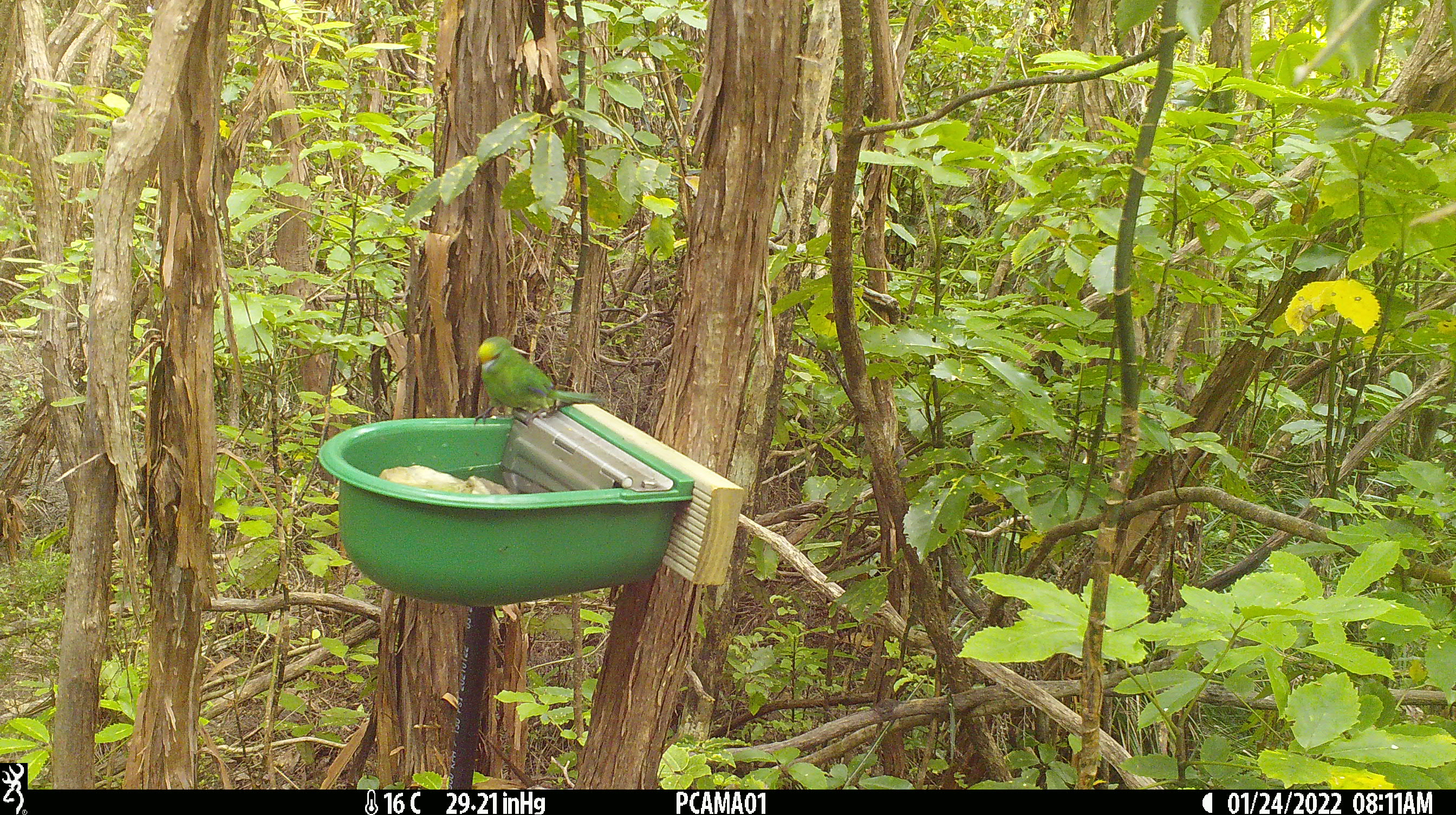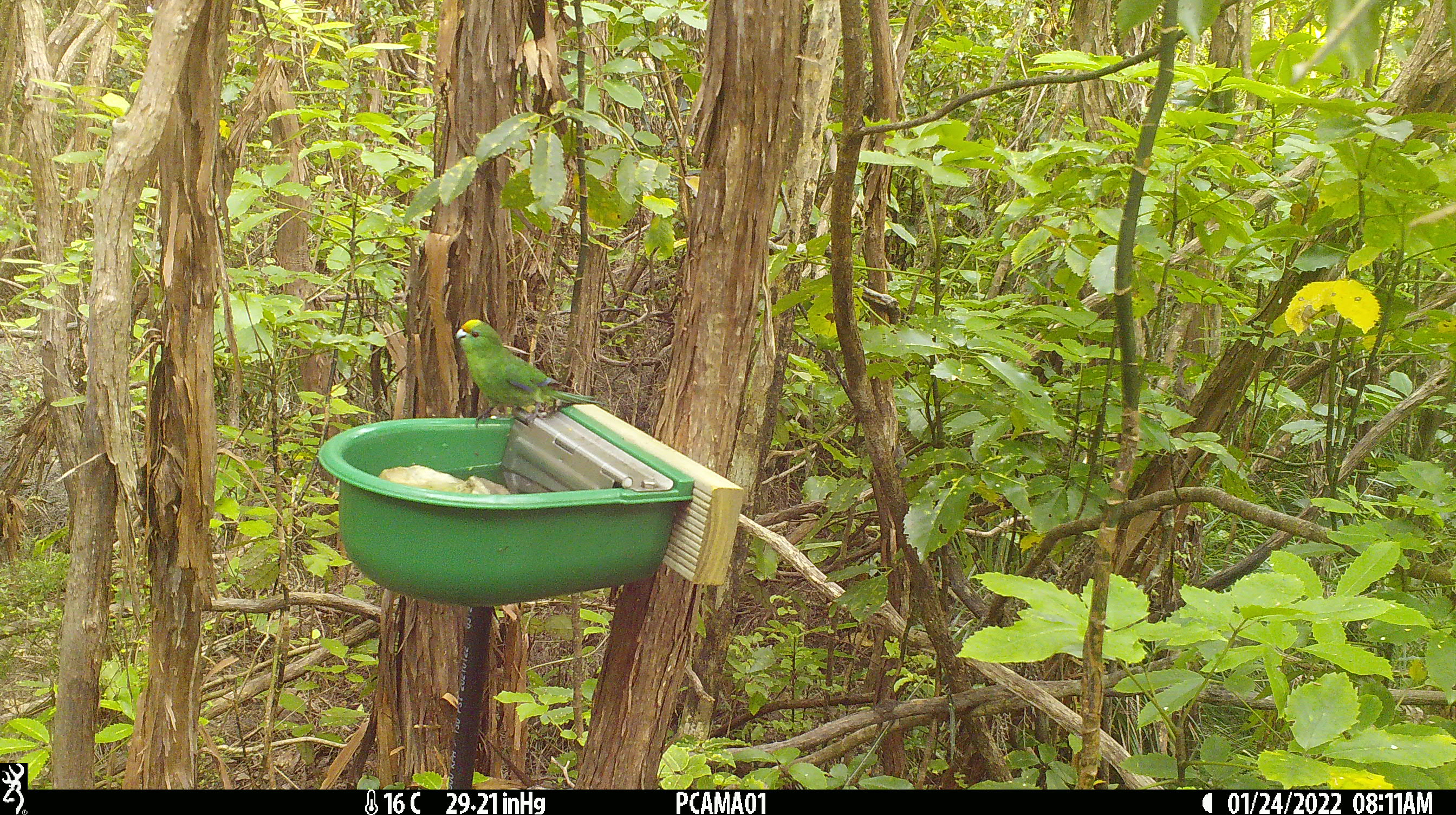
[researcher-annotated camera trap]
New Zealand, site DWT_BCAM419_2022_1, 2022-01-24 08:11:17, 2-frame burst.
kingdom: Animalia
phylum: Chordata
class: Aves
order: Psittaciformes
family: Psittaculidae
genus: Cyanoramphus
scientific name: Cyanoramphus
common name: parakeet